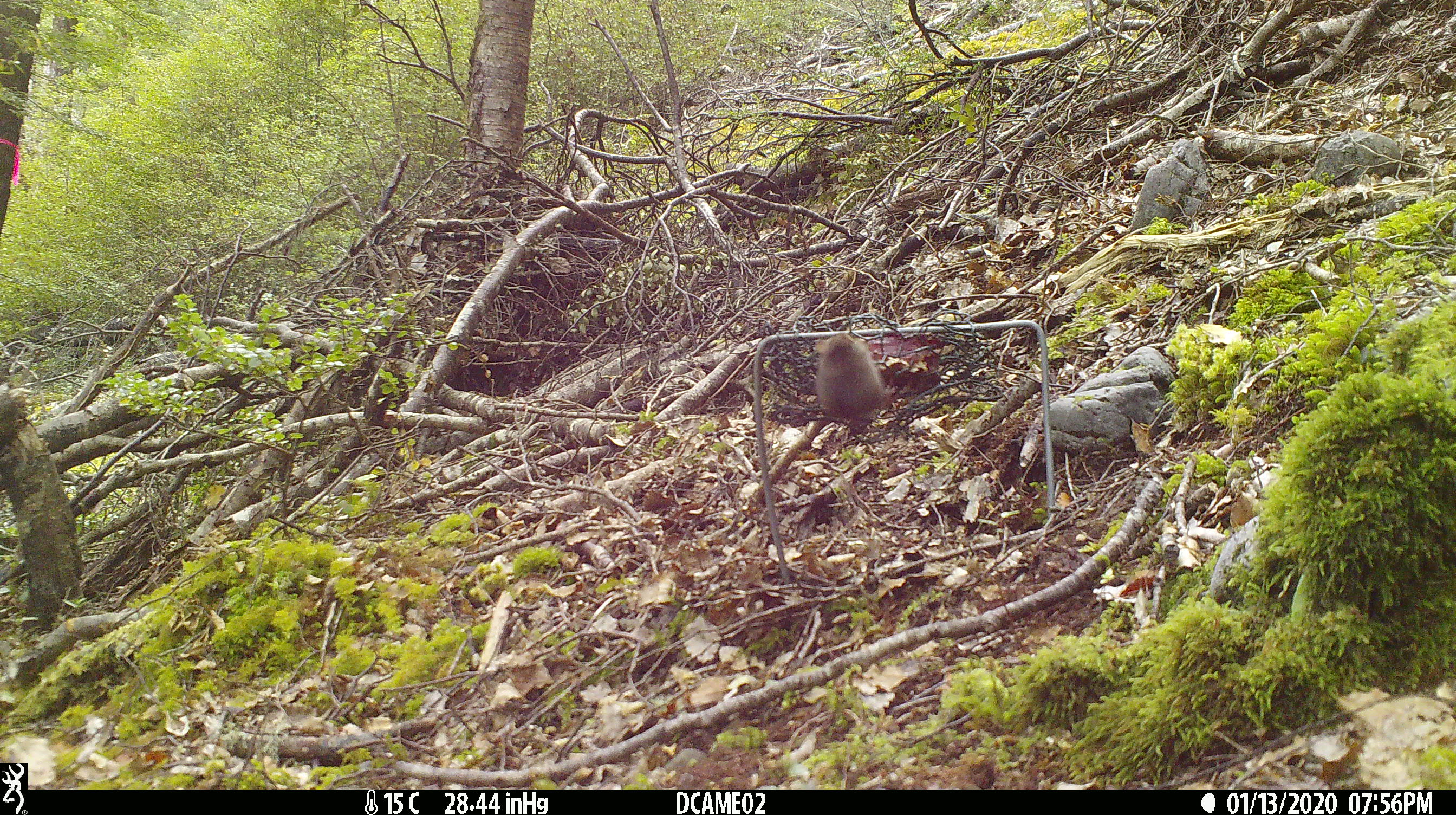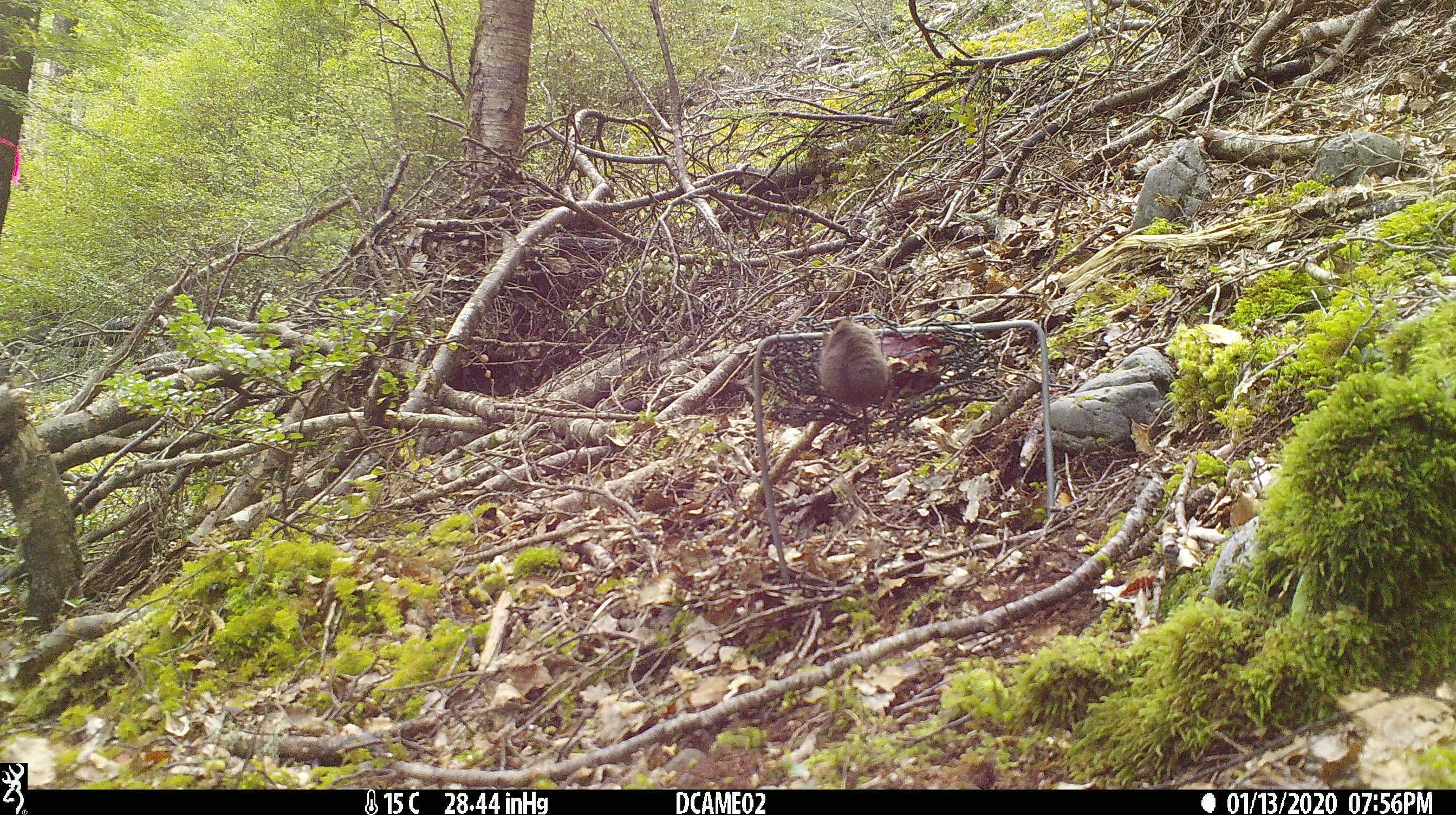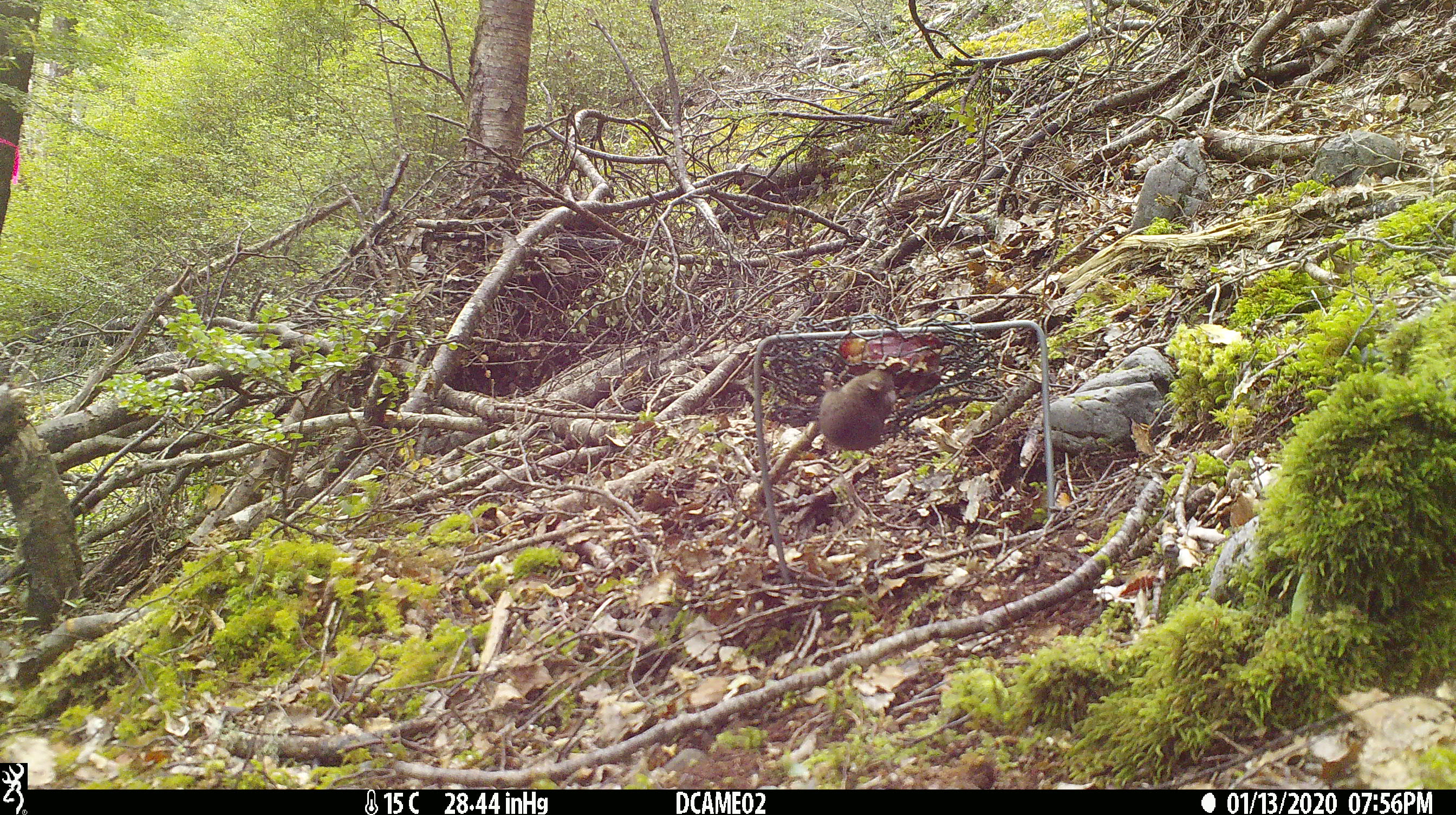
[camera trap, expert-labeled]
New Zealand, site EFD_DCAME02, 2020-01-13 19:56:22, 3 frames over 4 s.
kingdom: Animalia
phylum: Chordata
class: Mammalia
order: Rodentia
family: Muridae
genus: Mus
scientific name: Mus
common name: mouse